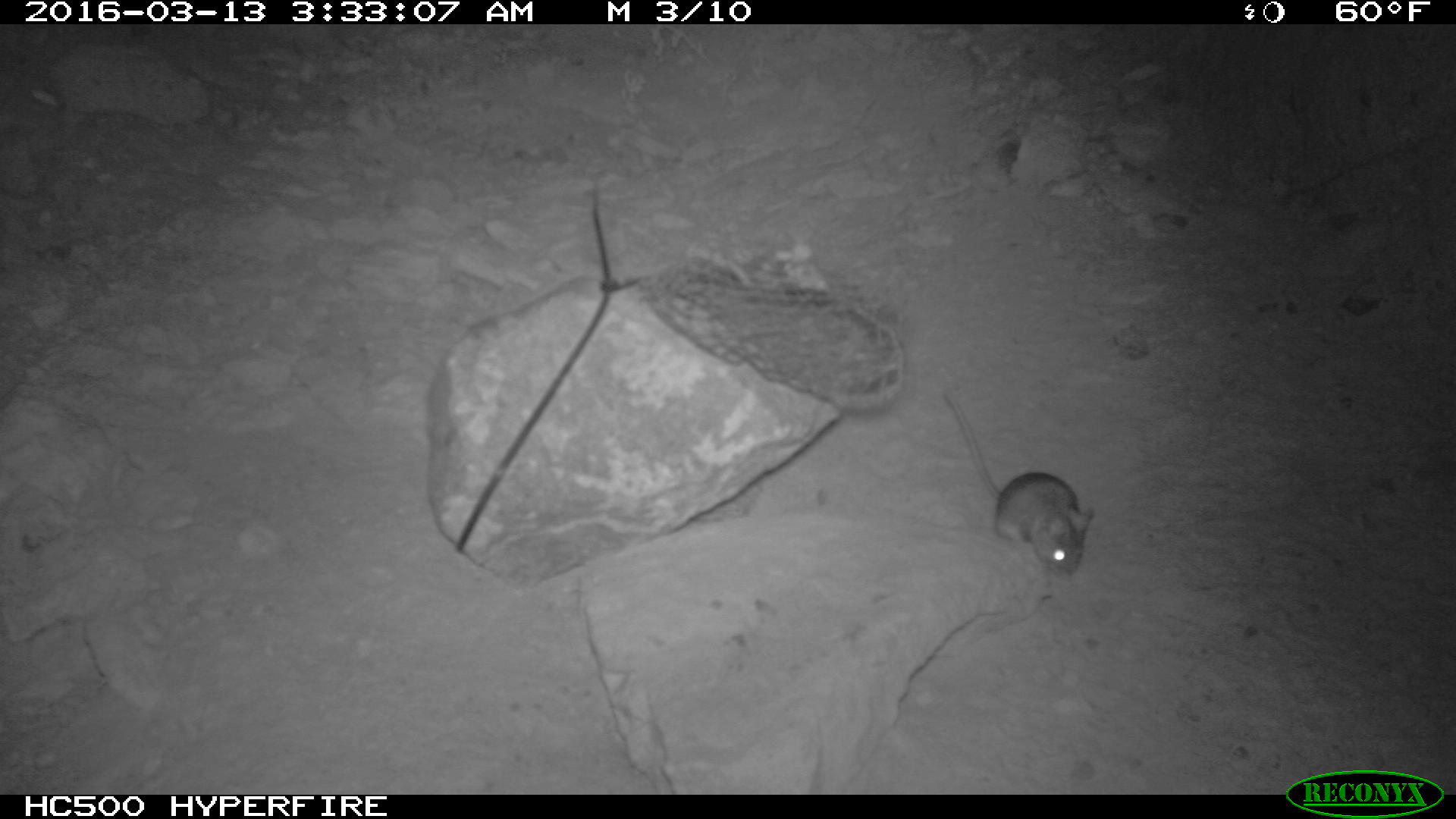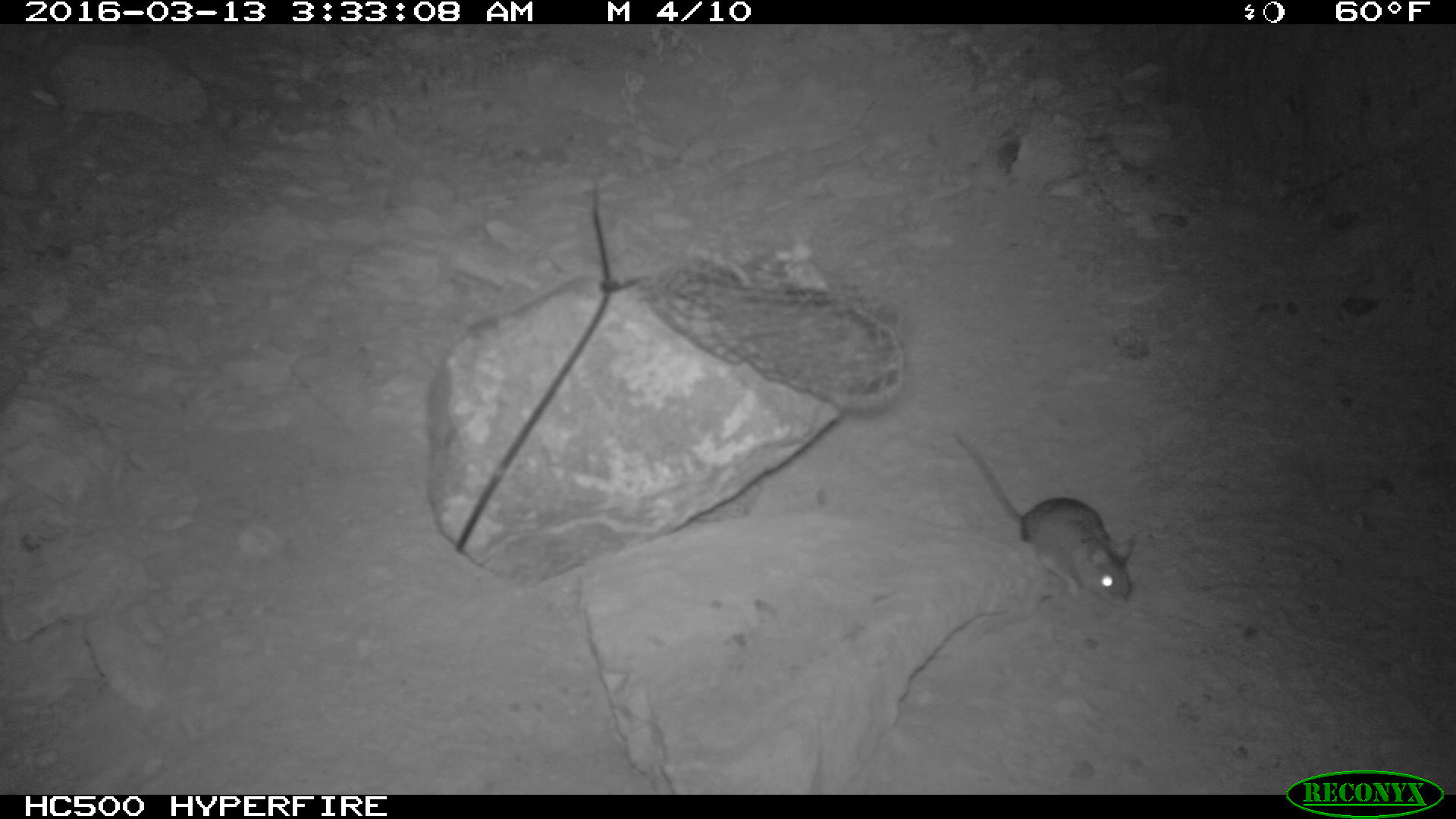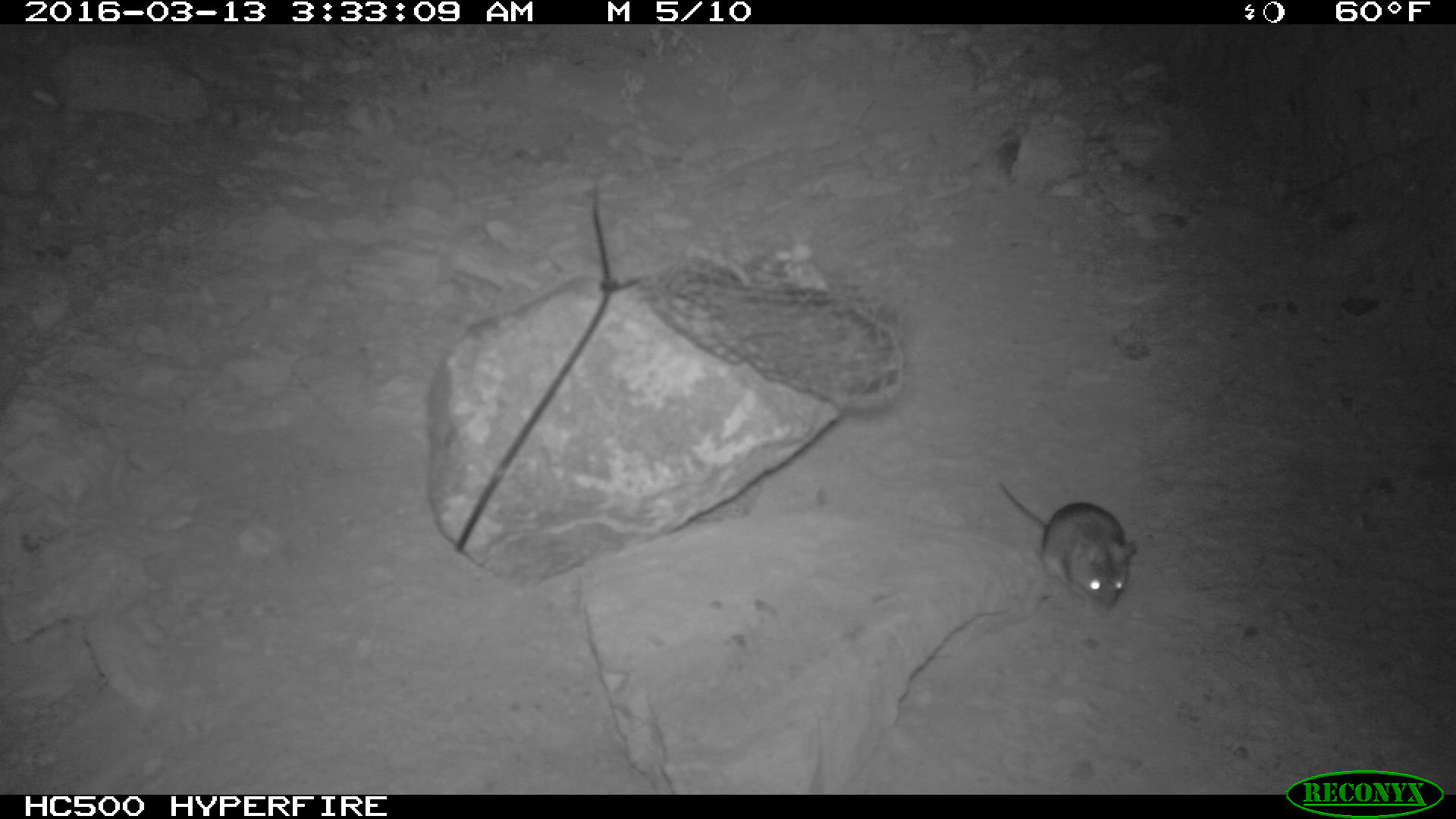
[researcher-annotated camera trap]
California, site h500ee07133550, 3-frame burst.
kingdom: Animalia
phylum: Chordata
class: Mammalia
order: Rodentia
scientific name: Rodentia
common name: rodent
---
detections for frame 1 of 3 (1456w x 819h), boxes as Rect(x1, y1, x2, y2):
rodent: Rect(941, 390, 1094, 574)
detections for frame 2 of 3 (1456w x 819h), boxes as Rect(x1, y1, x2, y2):
rodent: Rect(947, 423, 1136, 604)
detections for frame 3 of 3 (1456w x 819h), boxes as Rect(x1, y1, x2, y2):
rodent: Rect(993, 474, 1135, 614)